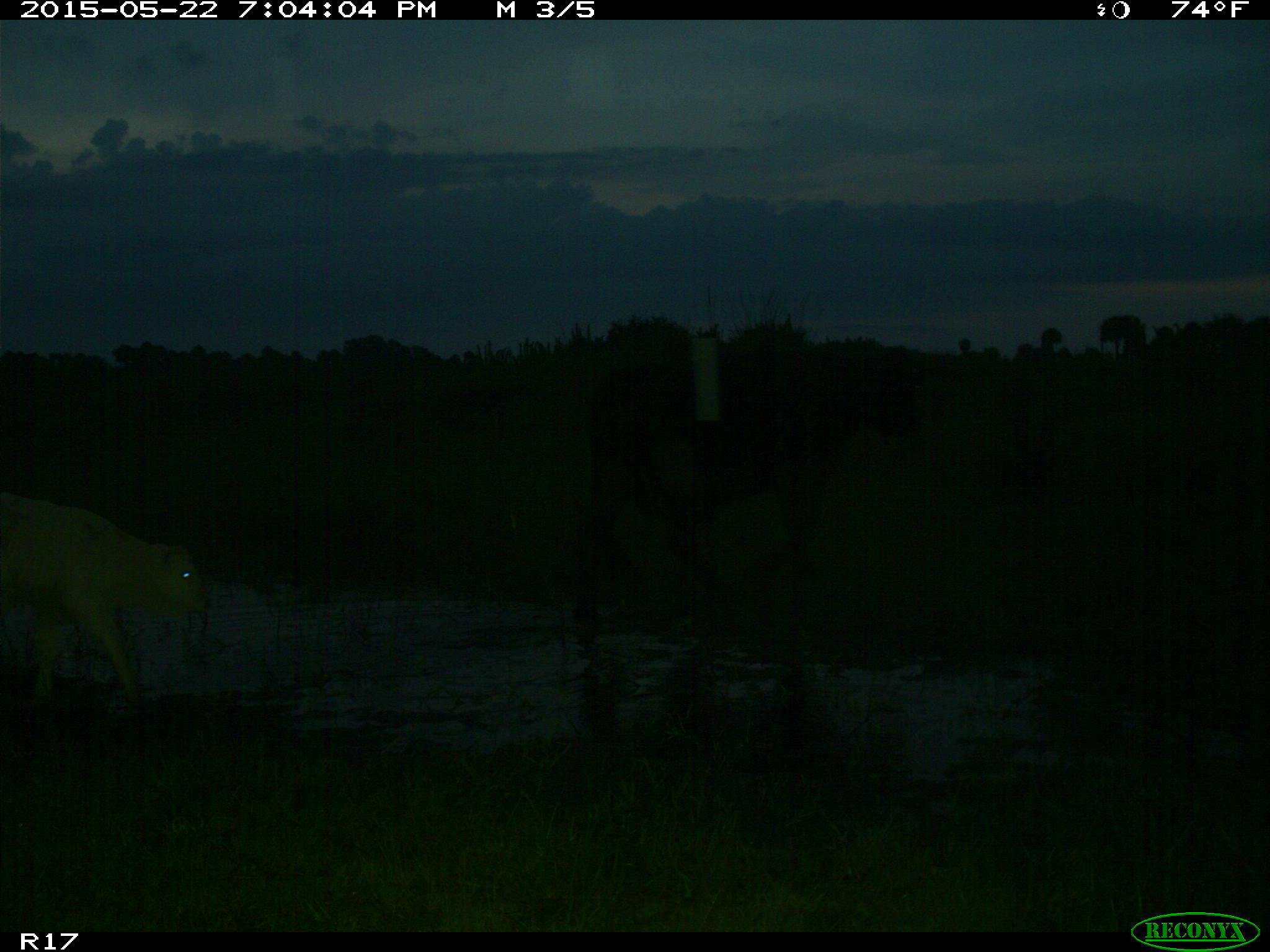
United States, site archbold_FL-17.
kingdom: Animalia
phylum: Chordata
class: Mammalia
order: Artiodactyla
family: Bovidae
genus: Bos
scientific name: Bos taurus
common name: domestic cow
Bos taurus (domestic cow).